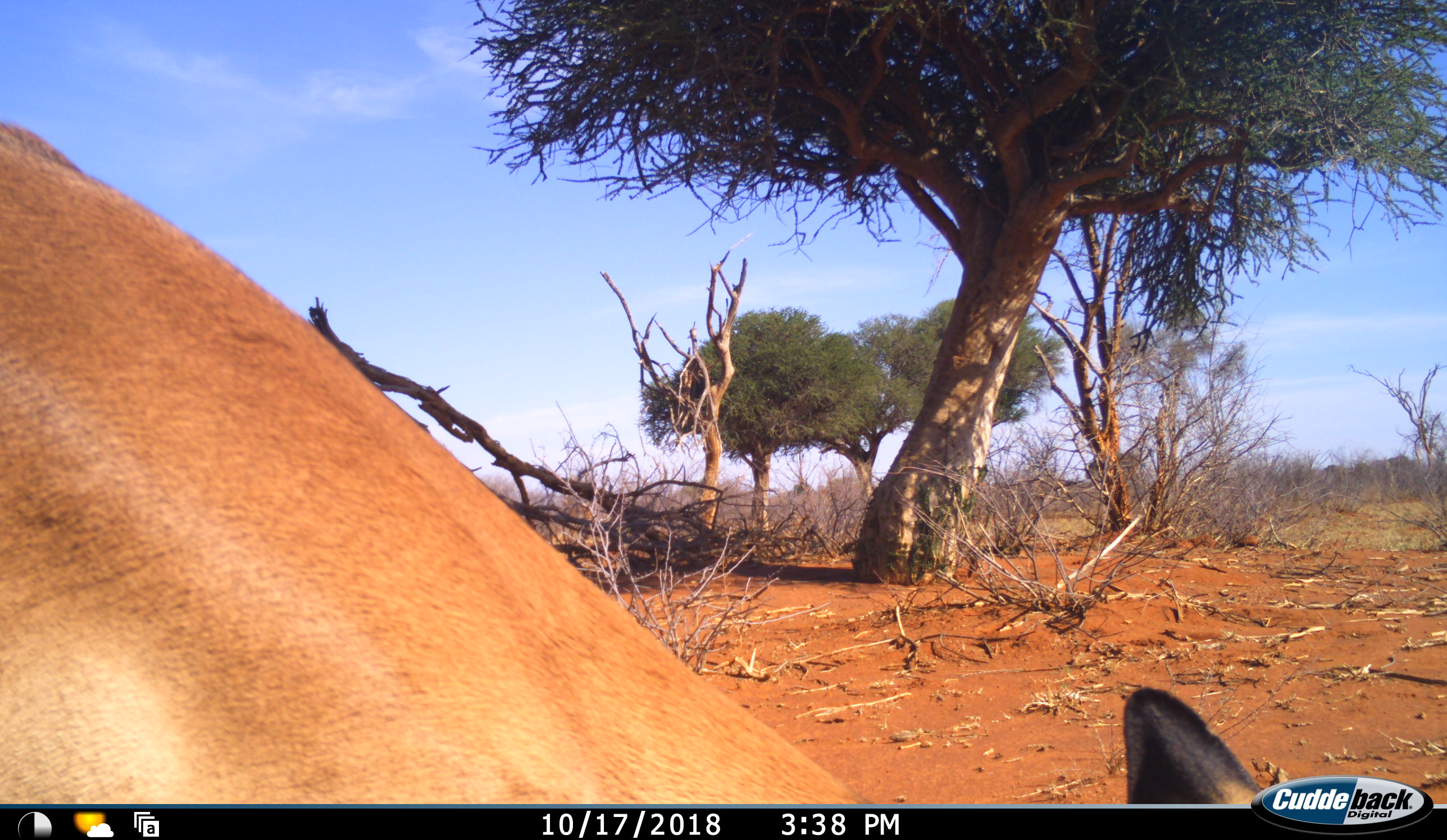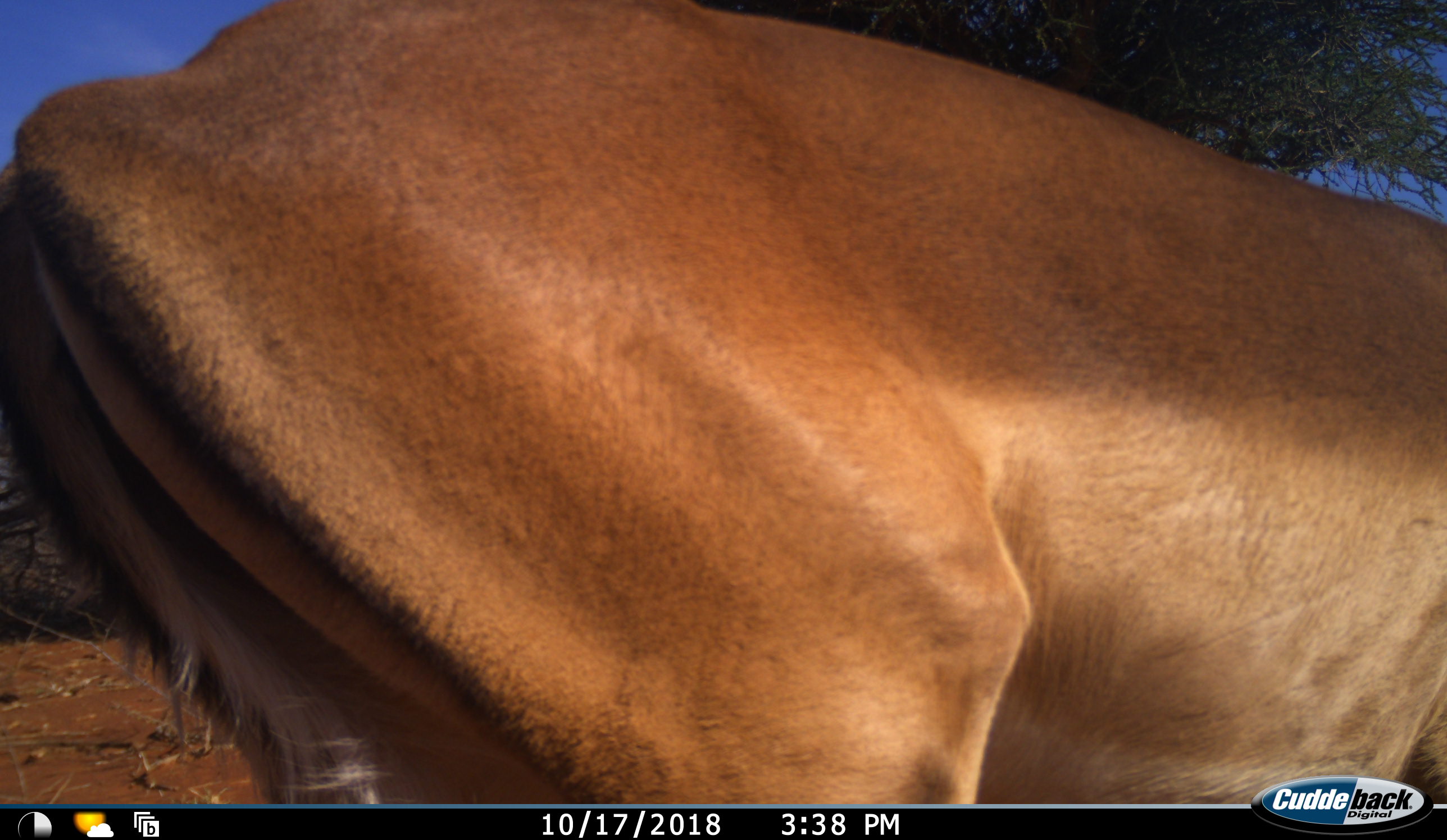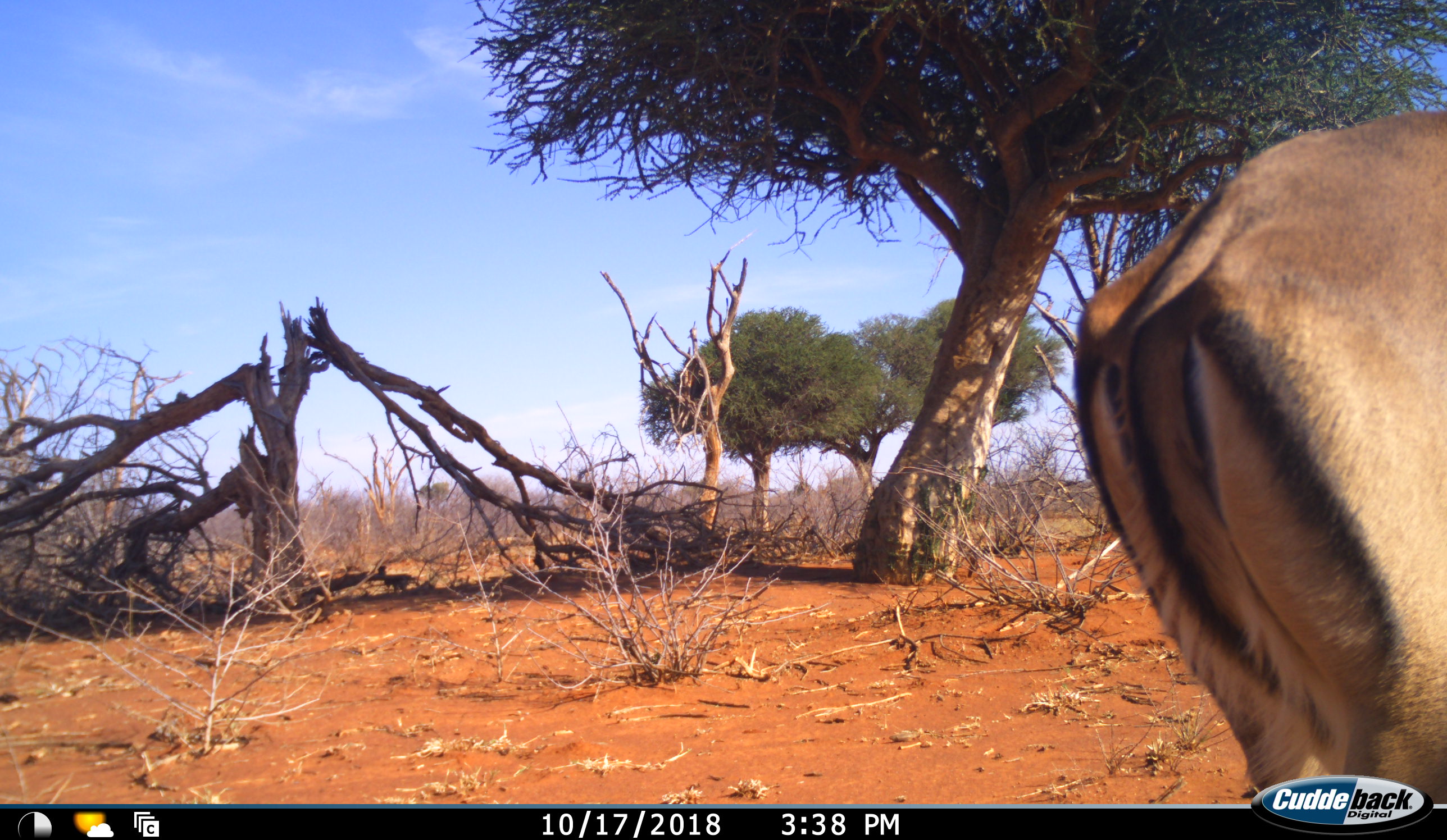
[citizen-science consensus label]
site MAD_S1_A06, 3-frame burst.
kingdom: Animalia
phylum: Chordata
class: Mammalia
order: Artiodactyla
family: Bovidae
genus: Aepyceros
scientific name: Aepyceros melampus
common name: impala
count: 1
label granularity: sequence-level